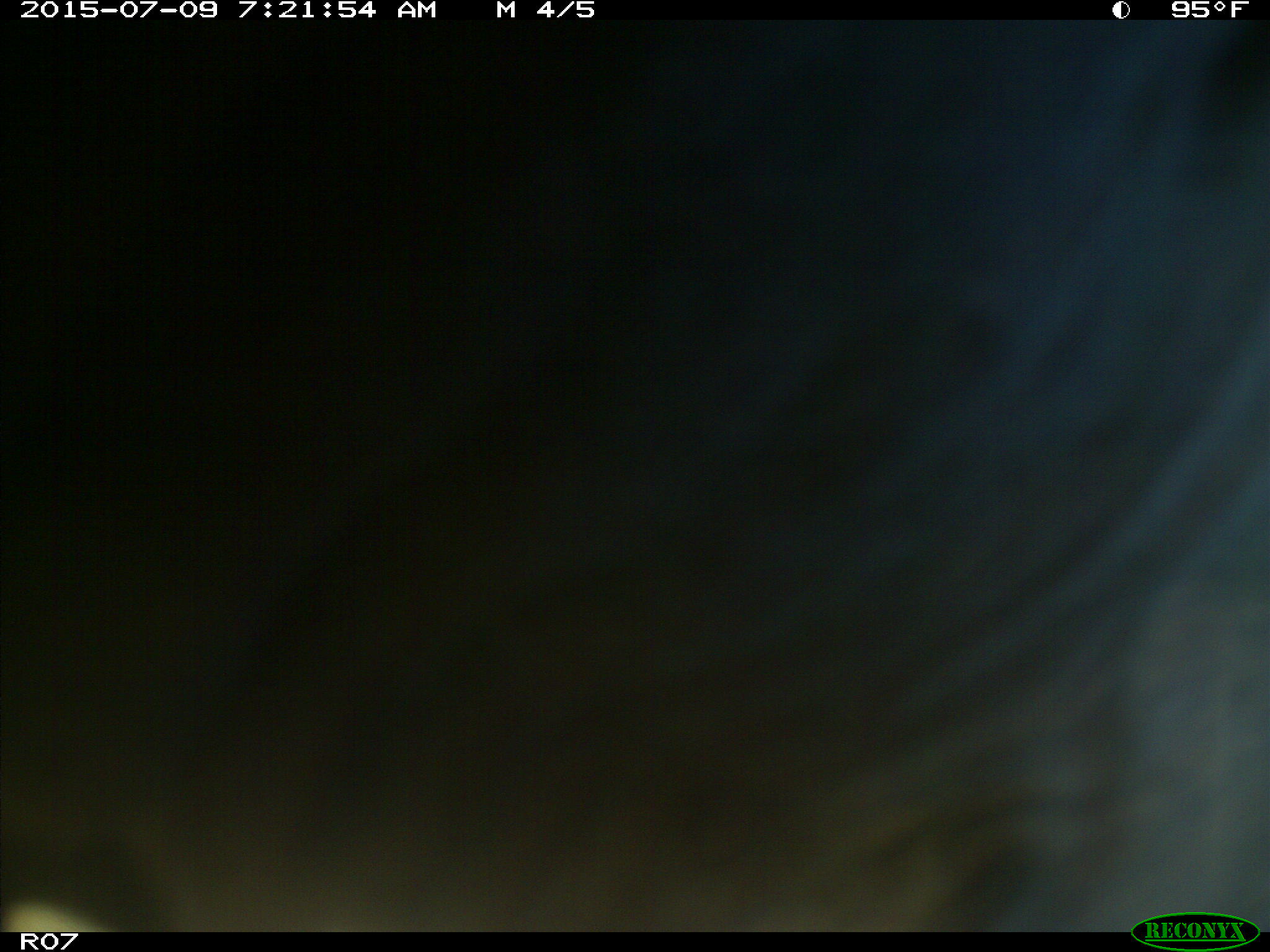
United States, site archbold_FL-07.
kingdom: Animalia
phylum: Chordata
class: Mammalia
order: Artiodactyla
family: Bovidae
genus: Bos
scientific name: Bos taurus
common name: domestic cow